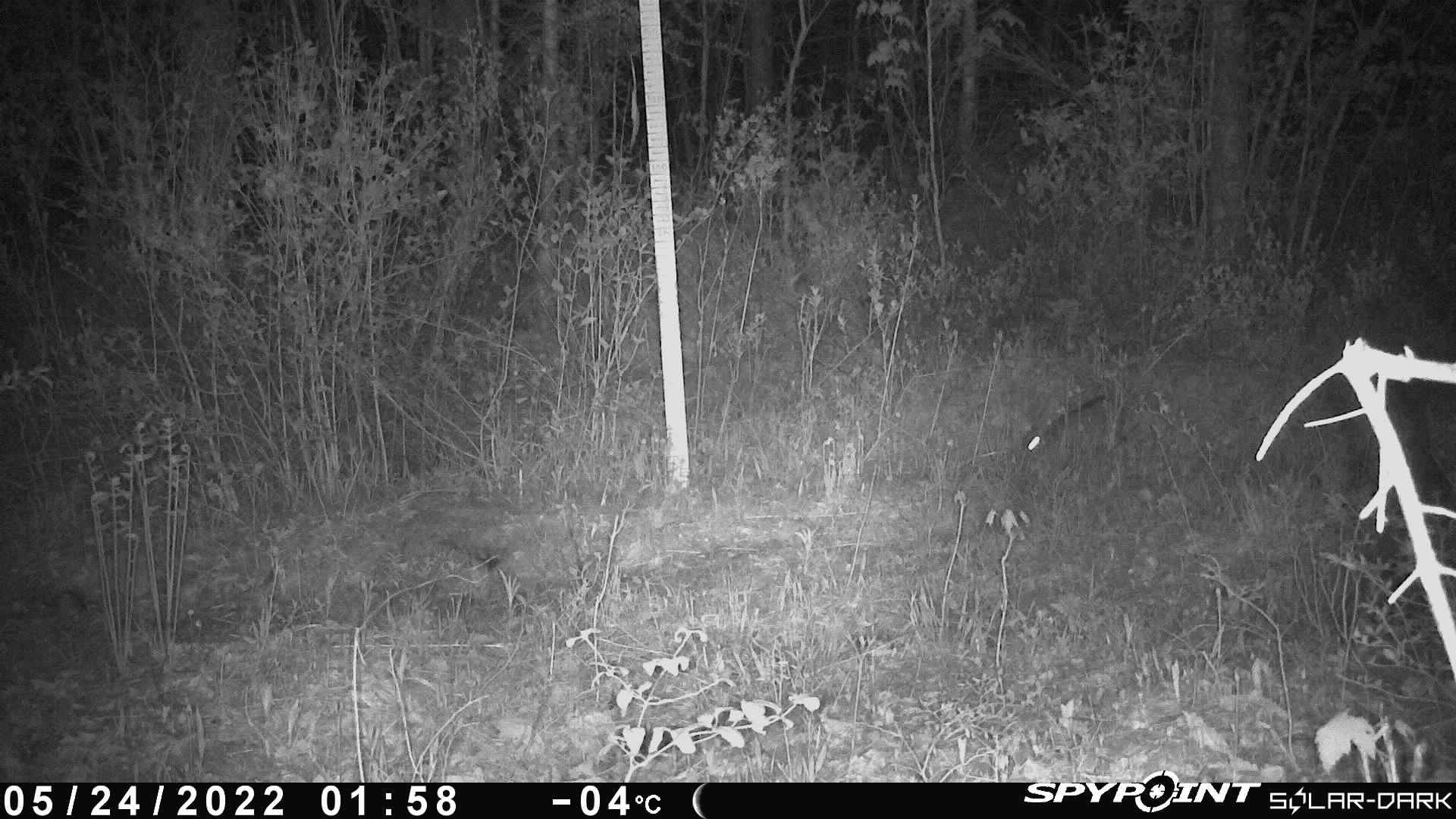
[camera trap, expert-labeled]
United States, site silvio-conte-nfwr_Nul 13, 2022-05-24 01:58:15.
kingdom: Animalia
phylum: Chordata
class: Mammalia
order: Lagomorpha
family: Leporidae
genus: Lepus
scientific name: Lepus americanus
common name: snowshoe hare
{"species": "snowshoe hare (Lepus americanus)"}